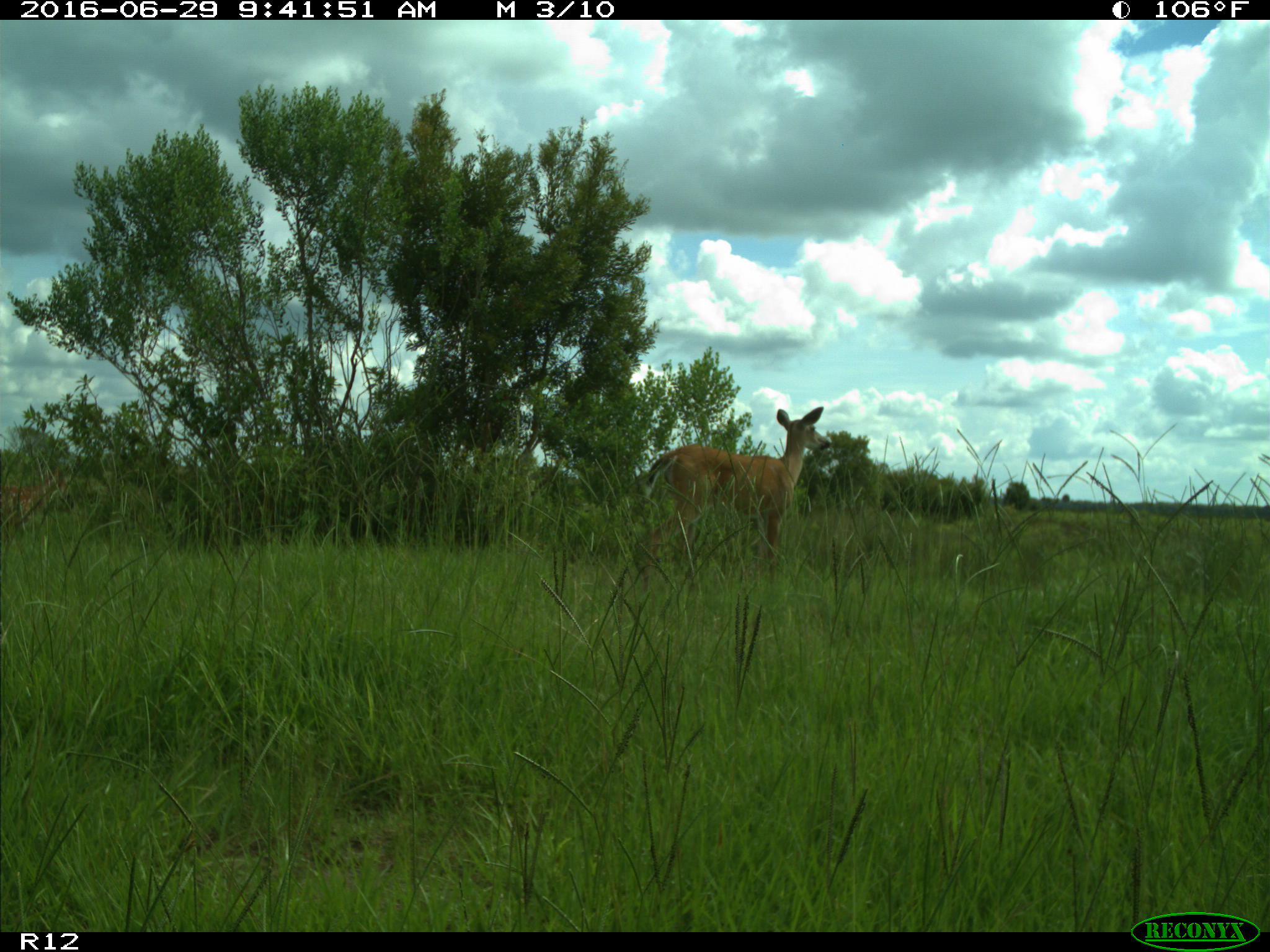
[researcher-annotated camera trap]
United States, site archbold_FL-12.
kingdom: Animalia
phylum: Chordata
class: Mammalia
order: Artiodactyla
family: Cervidae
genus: Odocoileus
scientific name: Odocoileus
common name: deer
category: unidentified deer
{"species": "unidentified deer (deer) (Odocoileus)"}